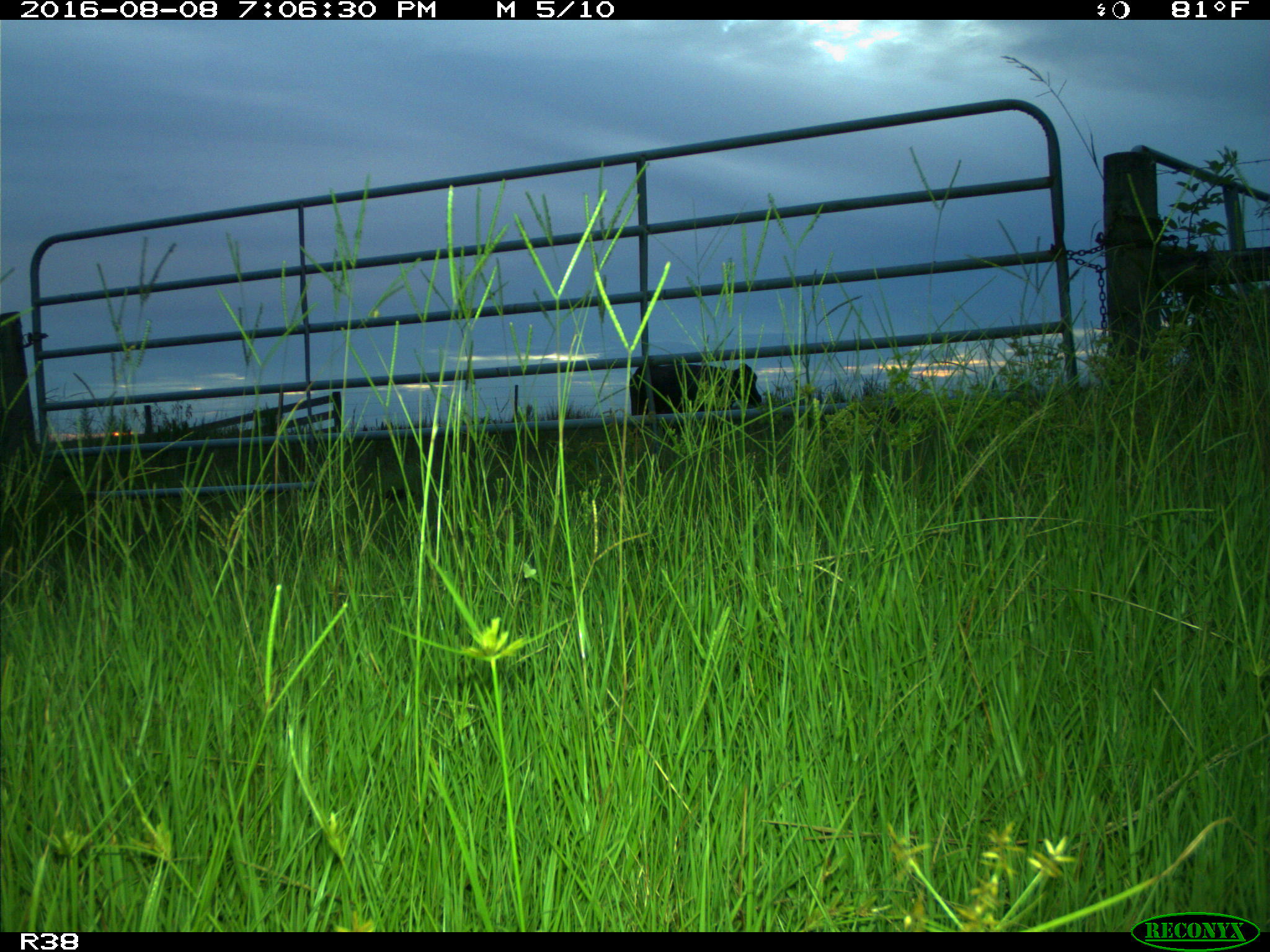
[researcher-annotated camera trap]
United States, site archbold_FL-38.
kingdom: Animalia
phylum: Chordata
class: Mammalia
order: Artiodactyla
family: Bovidae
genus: Bos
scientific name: Bos taurus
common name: domestic cow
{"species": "Bos taurus (domestic cow)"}